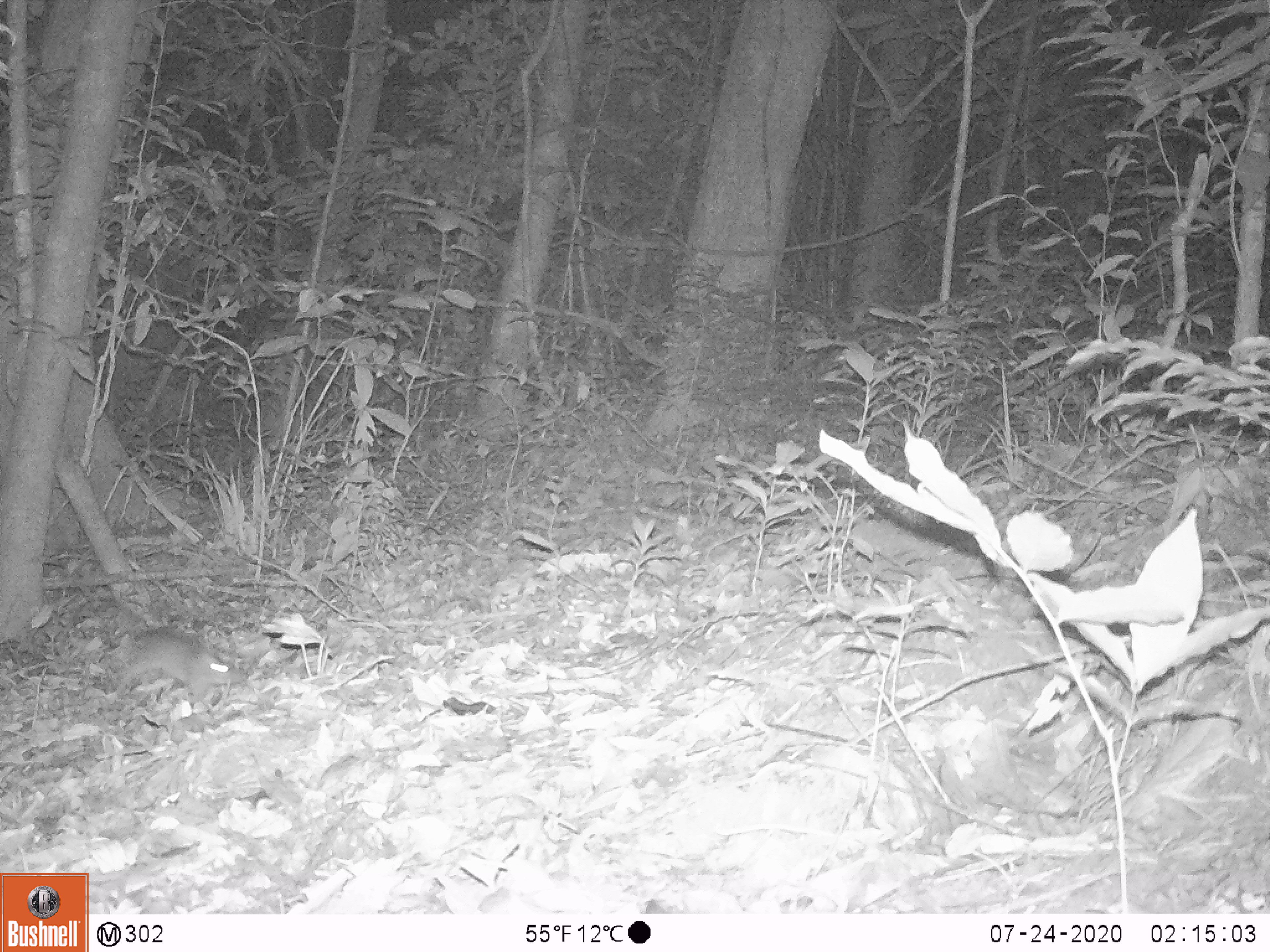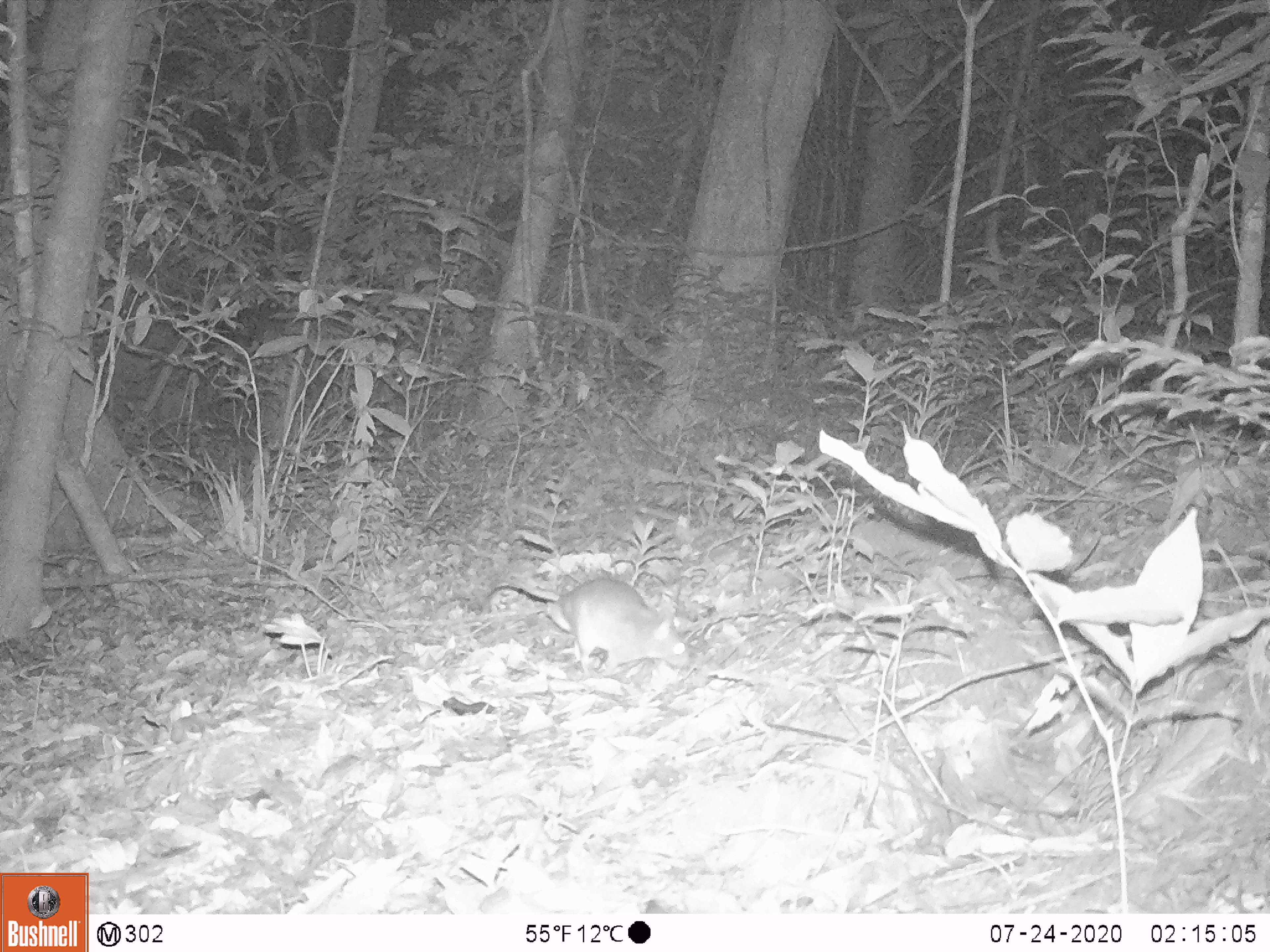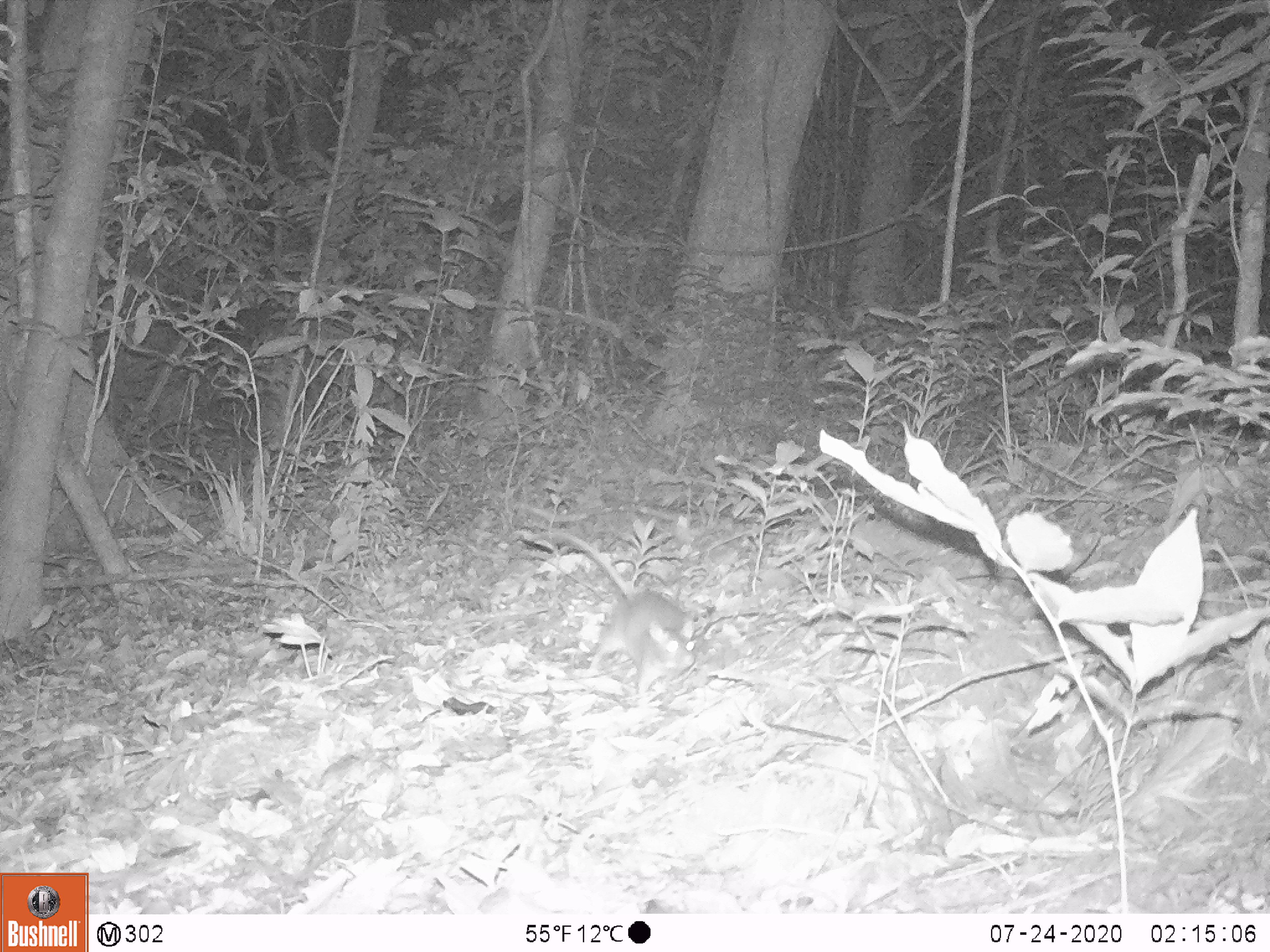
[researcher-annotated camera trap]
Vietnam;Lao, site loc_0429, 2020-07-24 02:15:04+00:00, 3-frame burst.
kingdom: Animalia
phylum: Chordata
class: Mammalia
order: Rodentia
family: Muridae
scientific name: Muridae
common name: old-world mice and rats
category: unidentified murid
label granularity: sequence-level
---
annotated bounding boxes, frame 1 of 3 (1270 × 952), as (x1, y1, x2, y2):
unidentified murid: (73, 595, 243, 711)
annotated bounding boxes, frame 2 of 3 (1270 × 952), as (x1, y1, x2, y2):
unidentified murid: (479, 576, 689, 673)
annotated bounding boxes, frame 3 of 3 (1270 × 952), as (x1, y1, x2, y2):
unidentified murid: (527, 528, 695, 693)